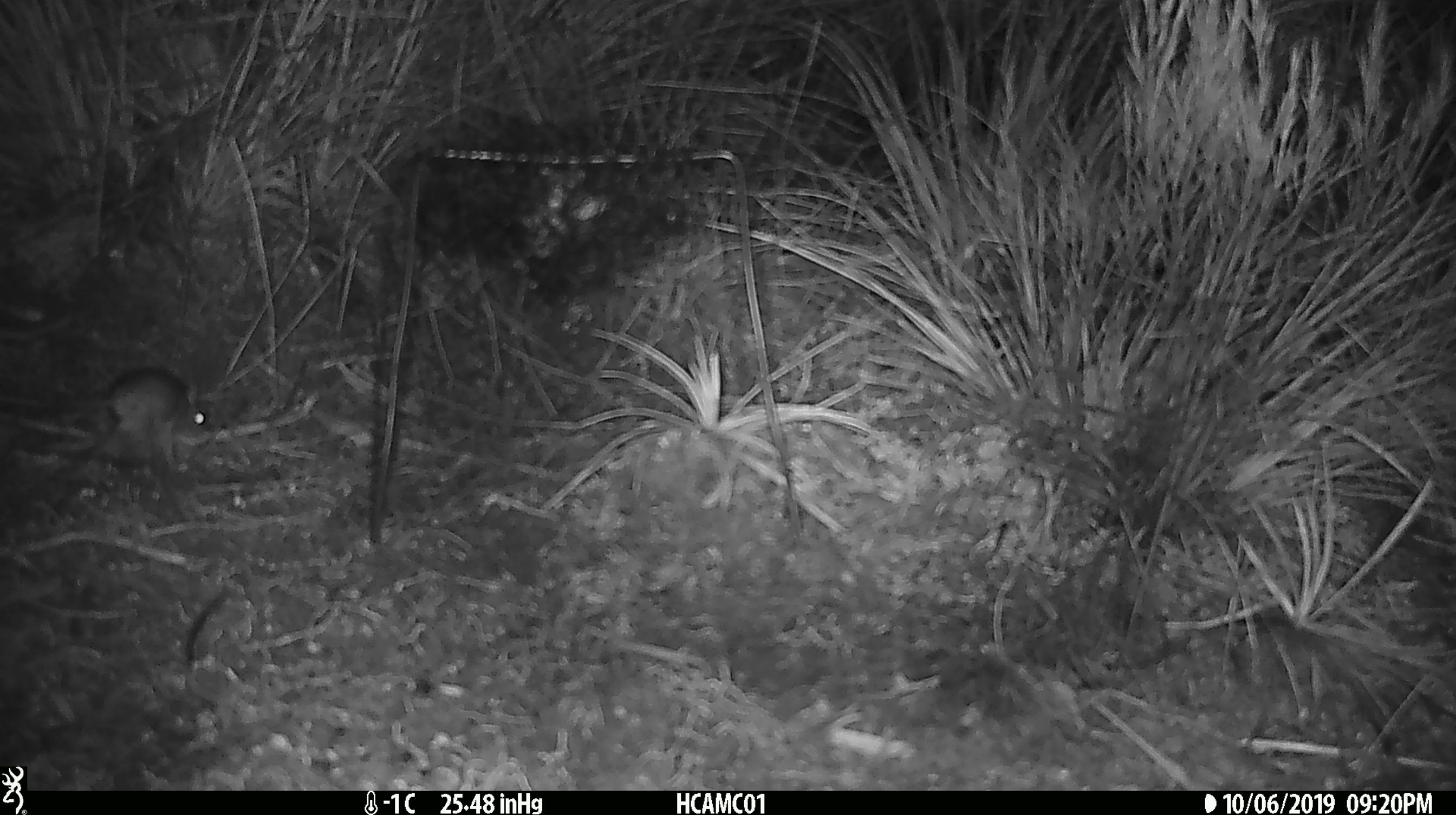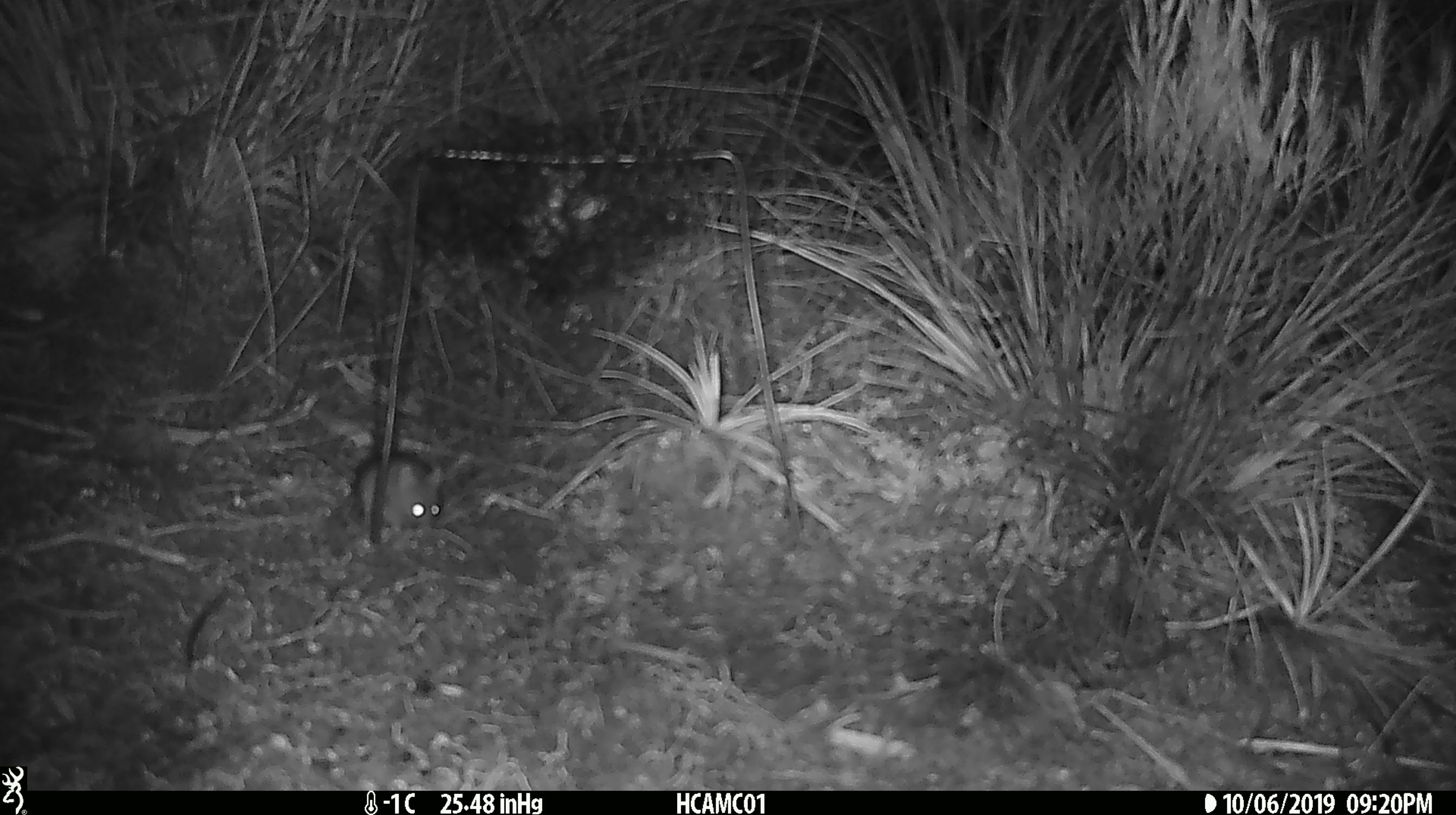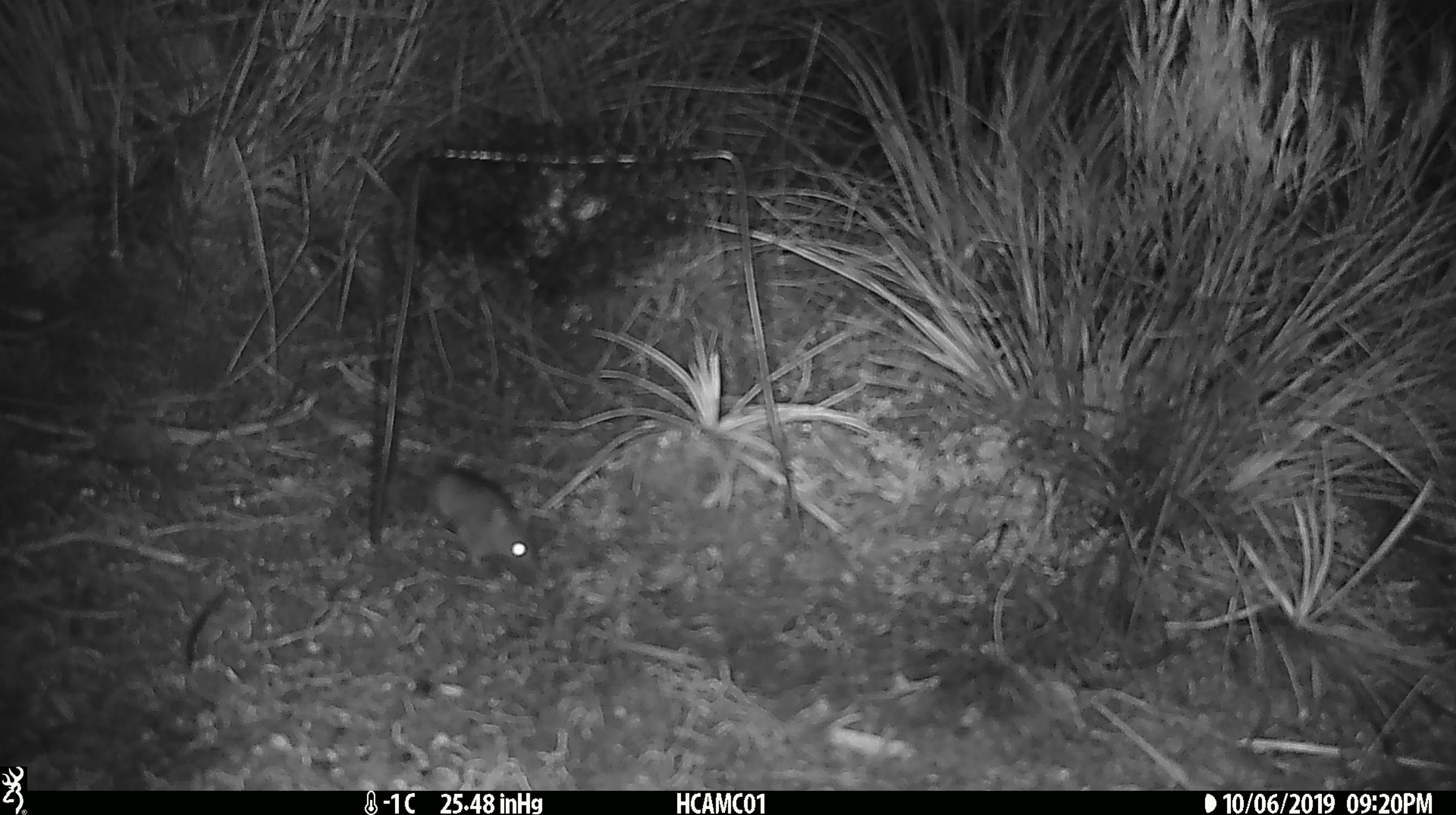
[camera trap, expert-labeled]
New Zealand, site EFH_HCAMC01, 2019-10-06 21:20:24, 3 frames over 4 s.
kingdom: Animalia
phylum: Chordata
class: Mammalia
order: Rodentia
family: Muridae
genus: Mus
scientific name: Mus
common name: mouse